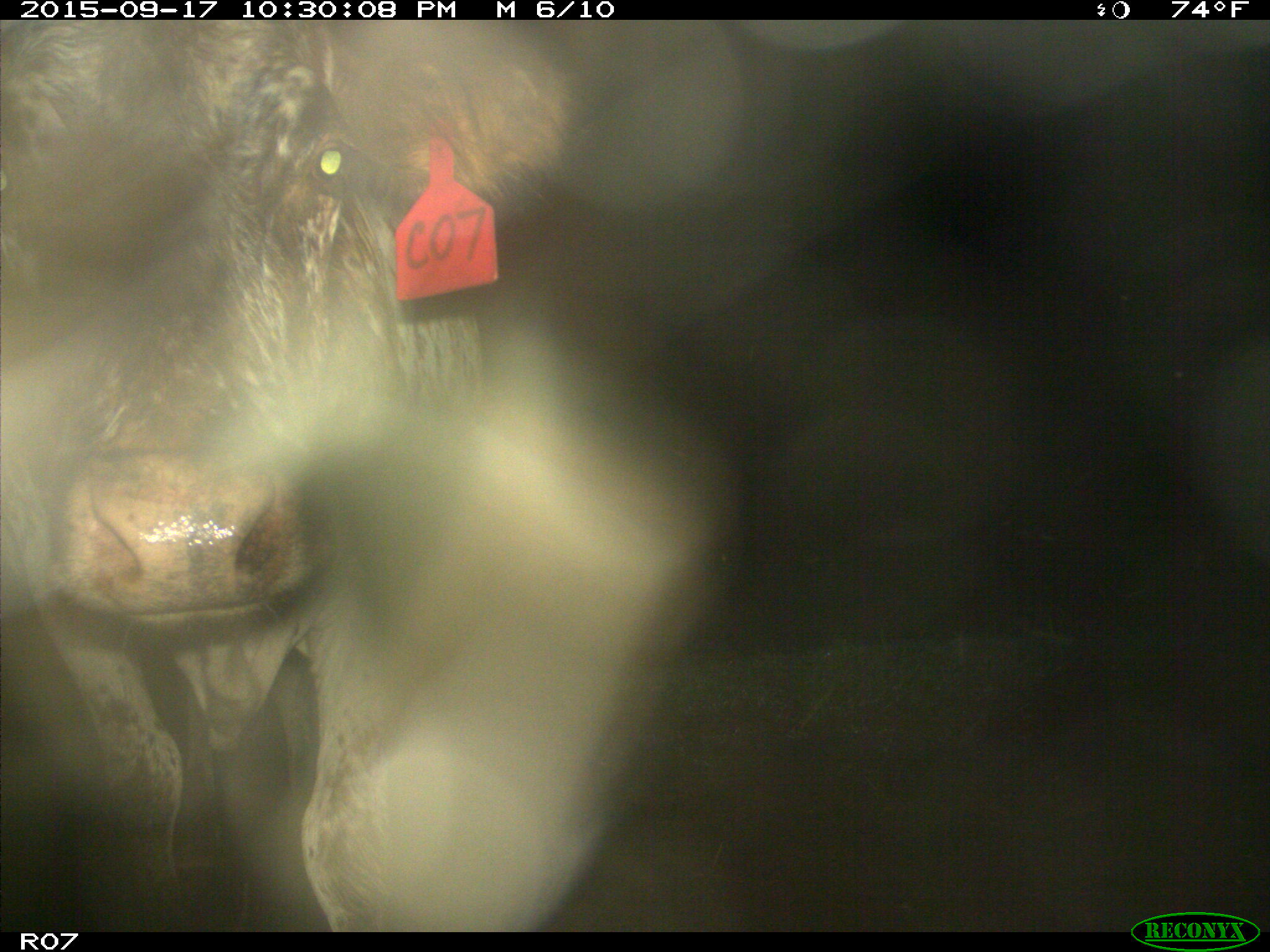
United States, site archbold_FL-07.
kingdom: Animalia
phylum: Chordata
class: Mammalia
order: Artiodactyla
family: Bovidae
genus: Bos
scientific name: Bos taurus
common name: domestic cow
Bos taurus (domestic cow).